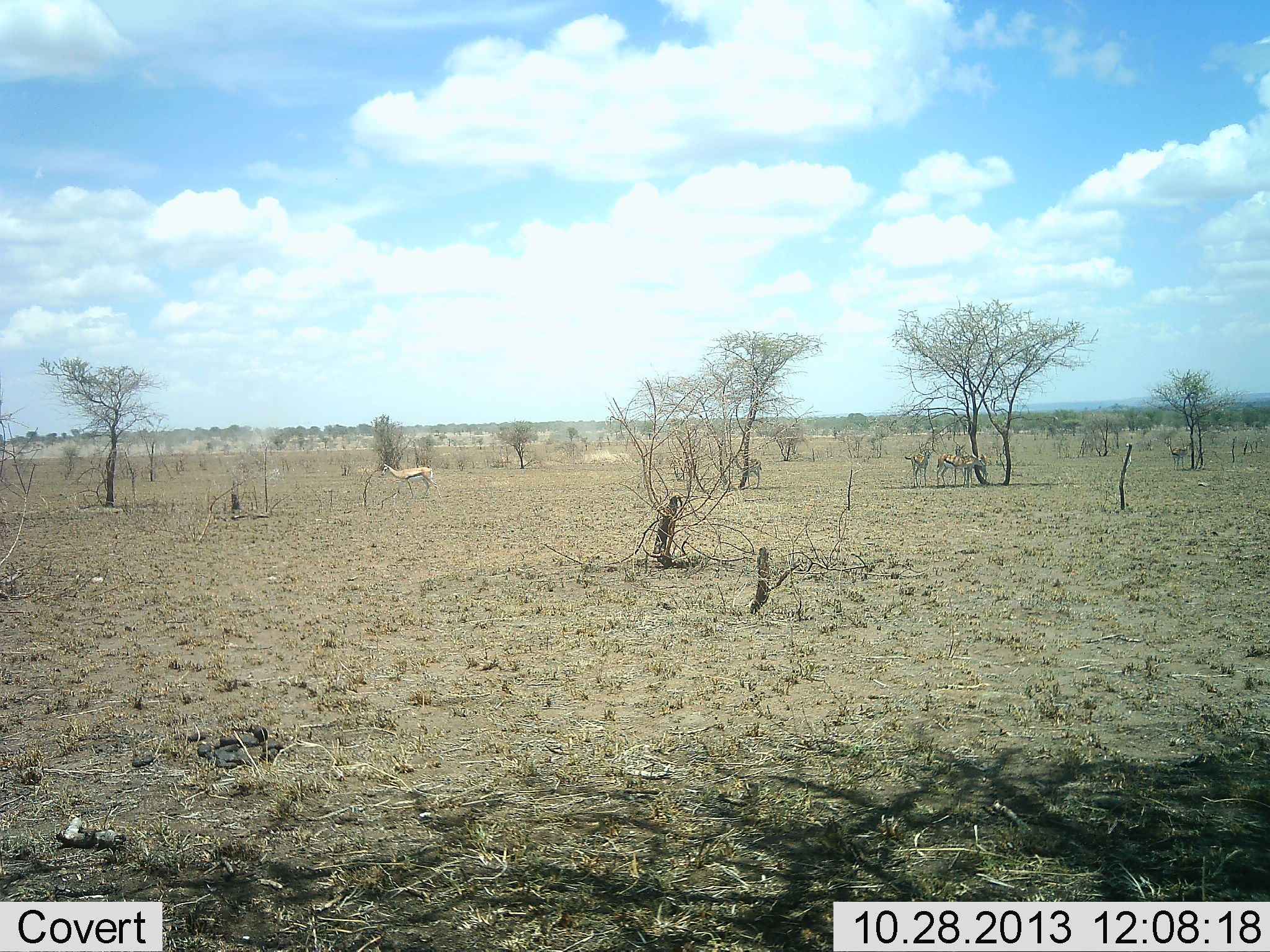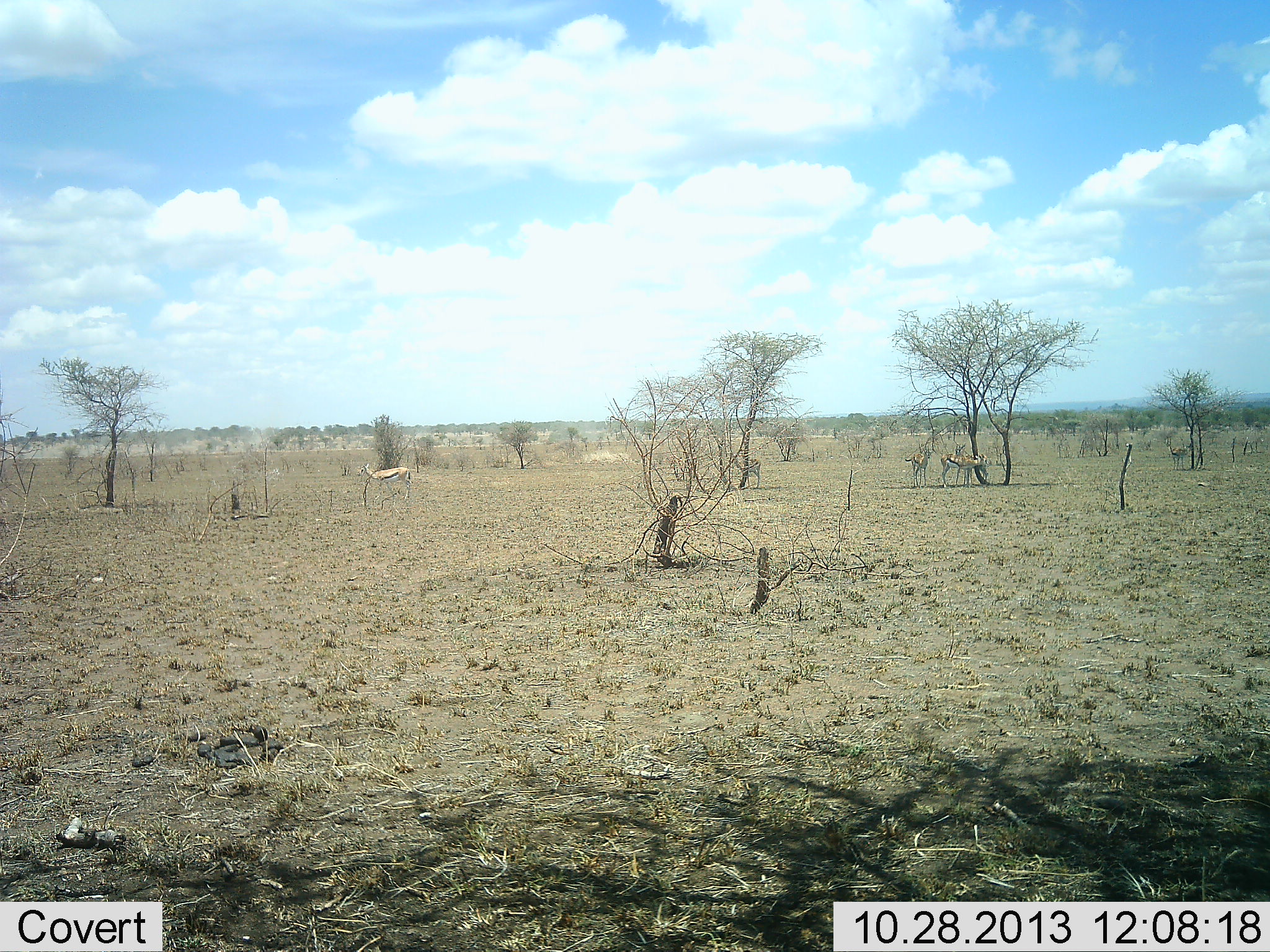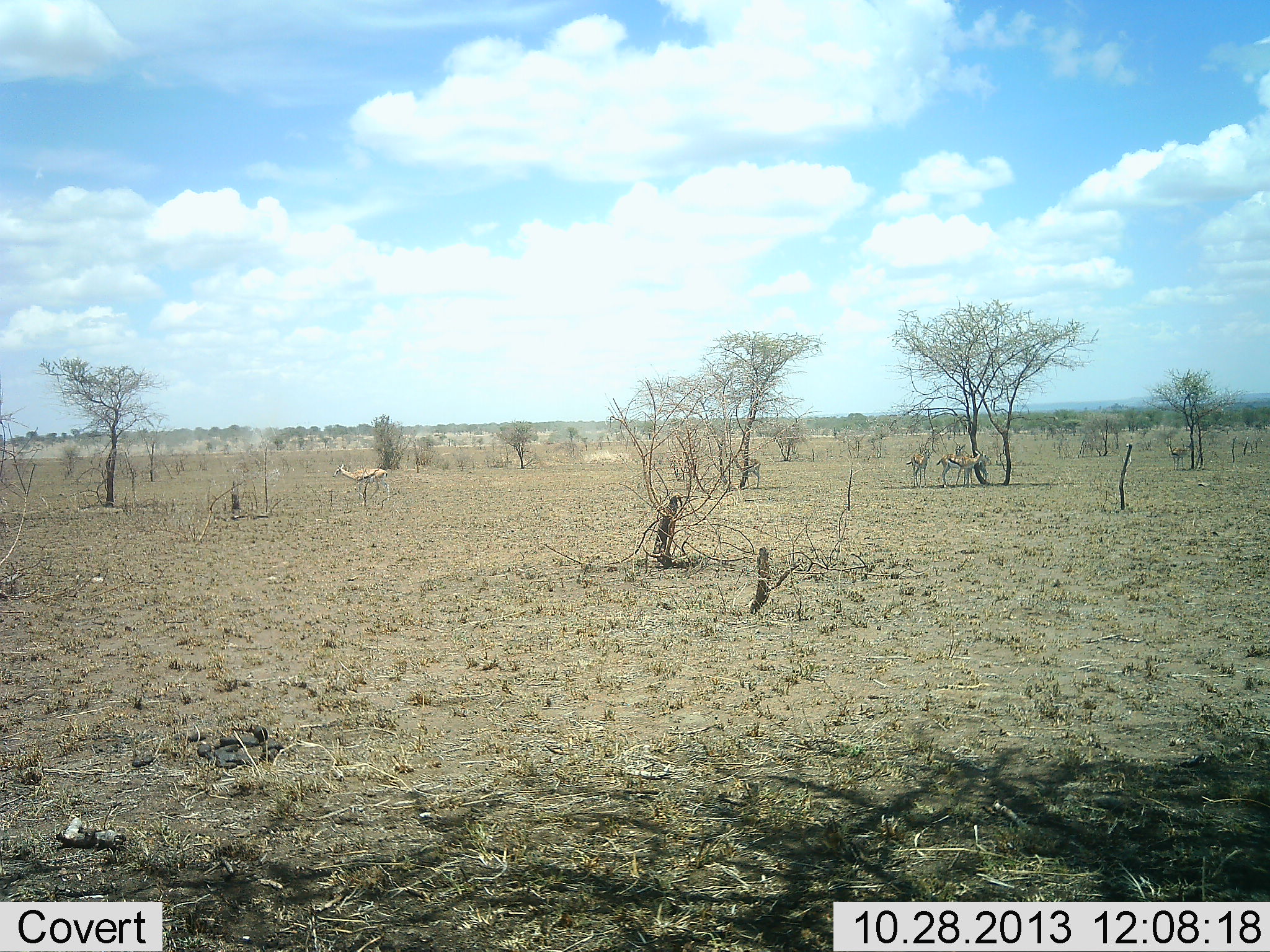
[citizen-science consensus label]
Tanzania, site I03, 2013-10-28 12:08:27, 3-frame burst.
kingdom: Animalia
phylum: Chordata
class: Mammalia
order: Artiodactyla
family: Bovidae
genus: Eudorcas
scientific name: Eudorcas thomsonii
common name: thomson's gazelle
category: gazellethomsons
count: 3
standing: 62%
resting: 12%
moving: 62%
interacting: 0%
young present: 0%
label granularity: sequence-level